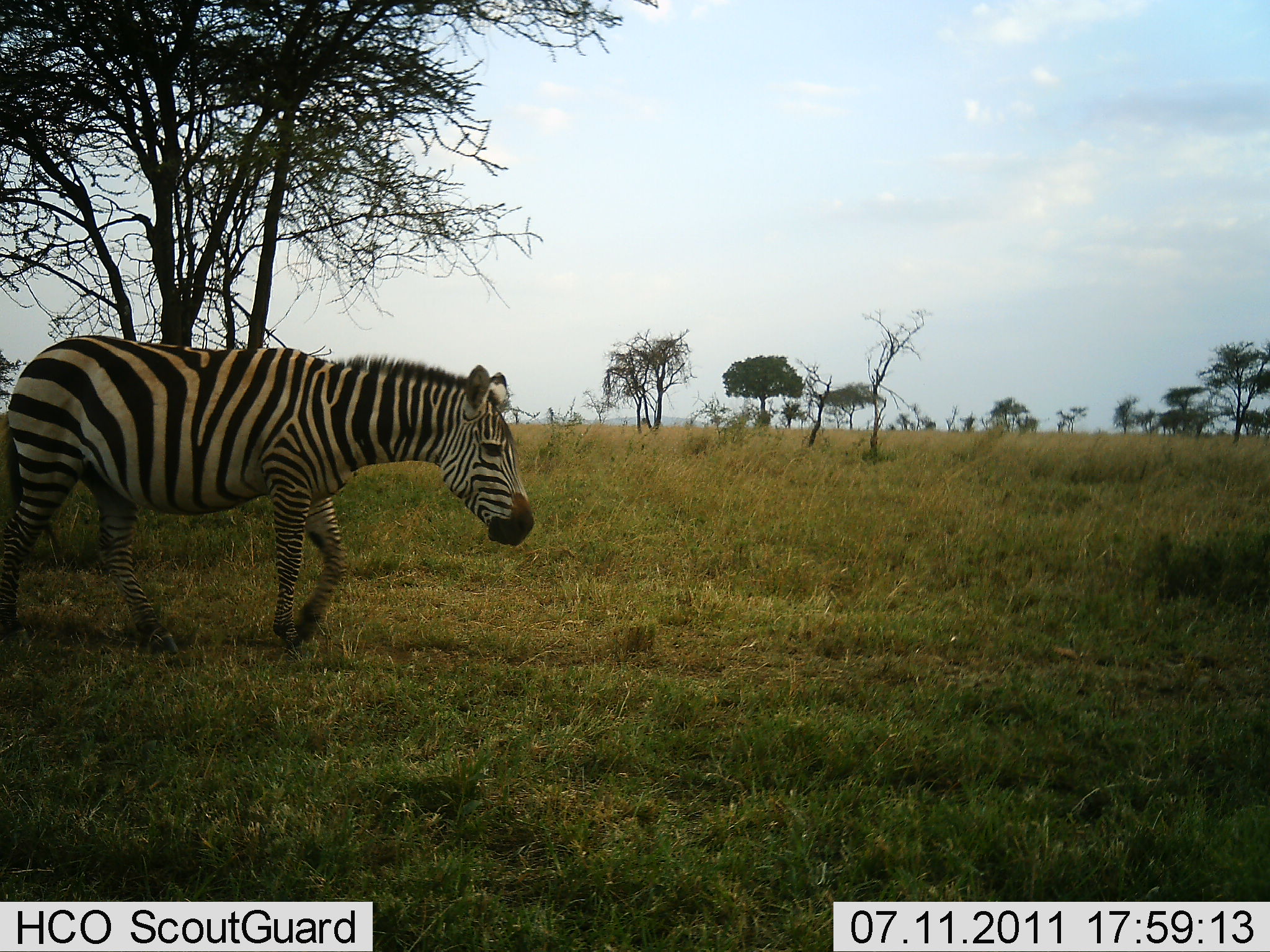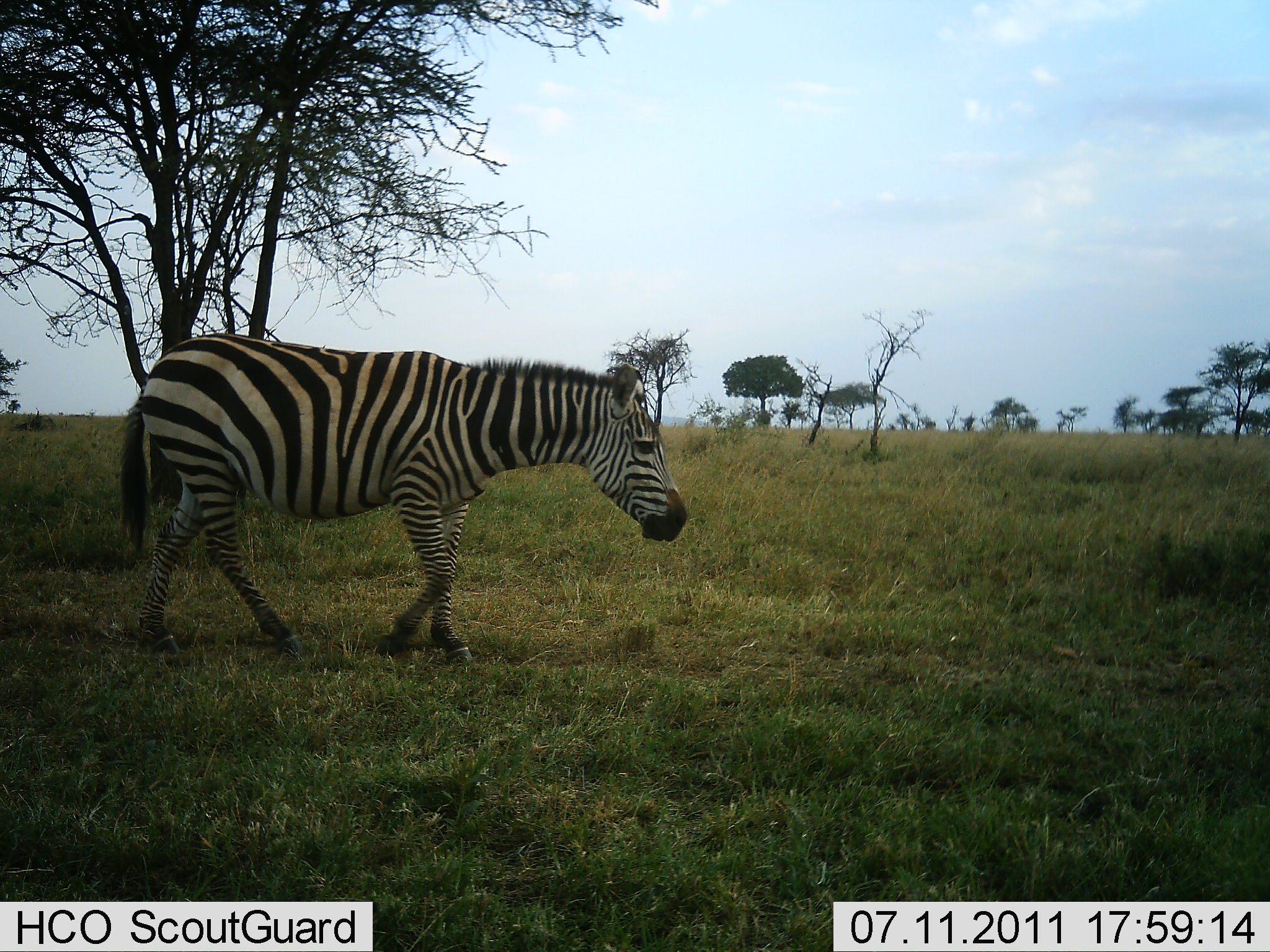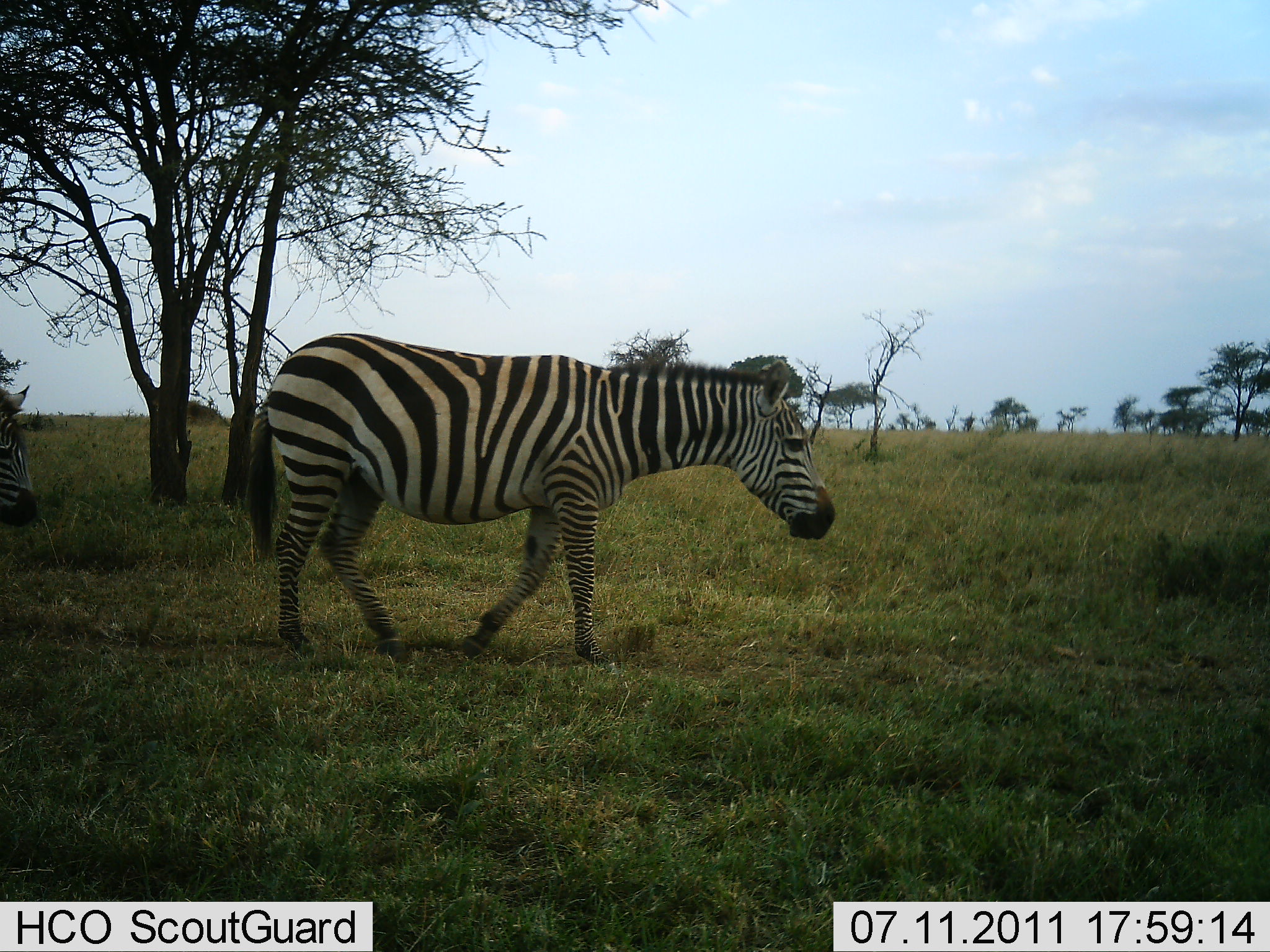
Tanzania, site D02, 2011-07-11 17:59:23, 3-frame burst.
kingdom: Animalia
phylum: Chordata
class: Mammalia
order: Perissodactyla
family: Equidae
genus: Equus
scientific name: Equus quagga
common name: plains zebra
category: zebra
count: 2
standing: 0%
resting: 0%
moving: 100%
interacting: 0%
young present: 0%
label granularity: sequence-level